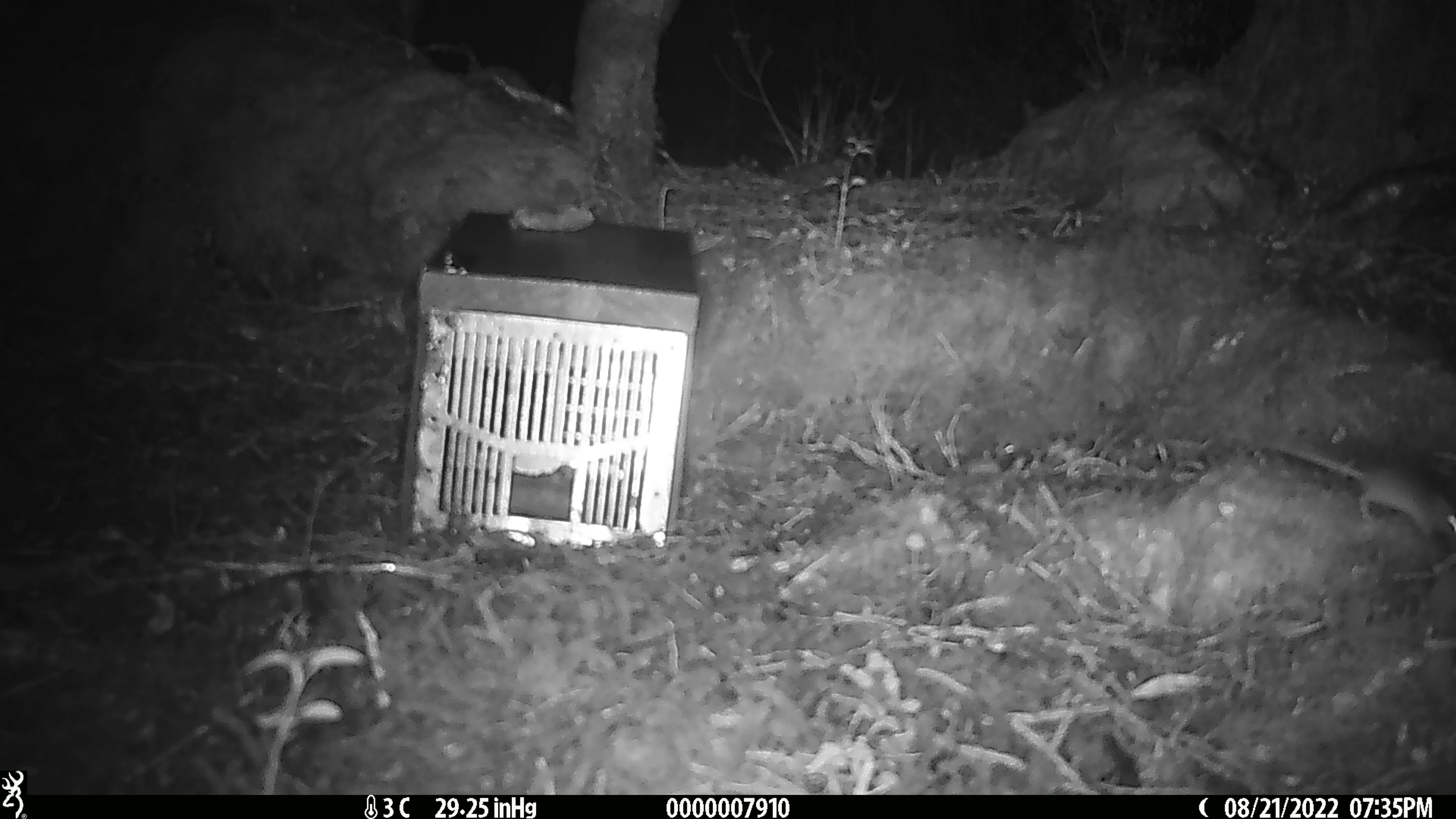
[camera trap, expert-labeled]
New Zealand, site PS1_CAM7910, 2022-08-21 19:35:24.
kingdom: Animalia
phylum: Chordata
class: Mammalia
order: Rodentia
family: Muridae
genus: Mus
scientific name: Mus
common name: mouse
Mouse (Mus).